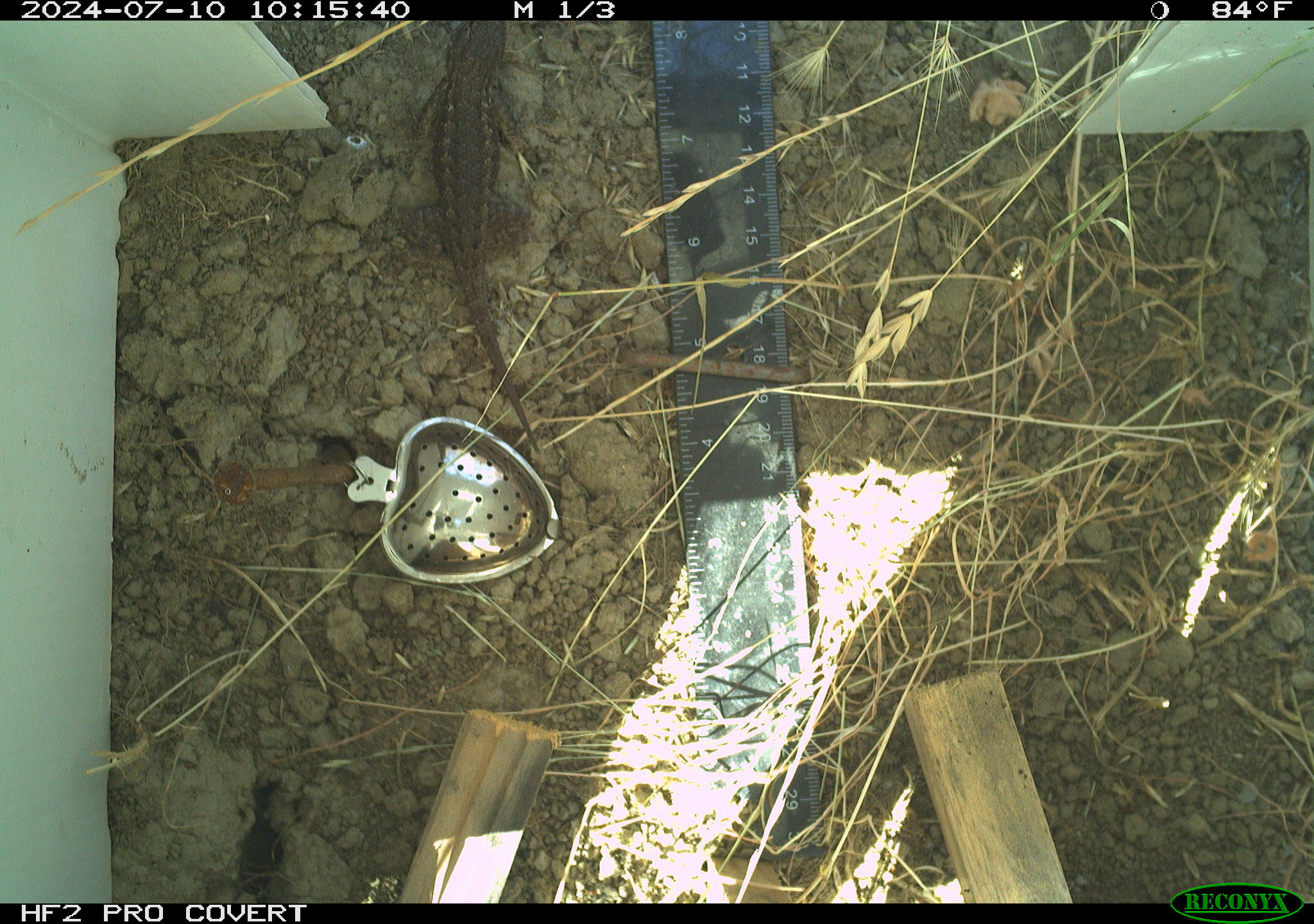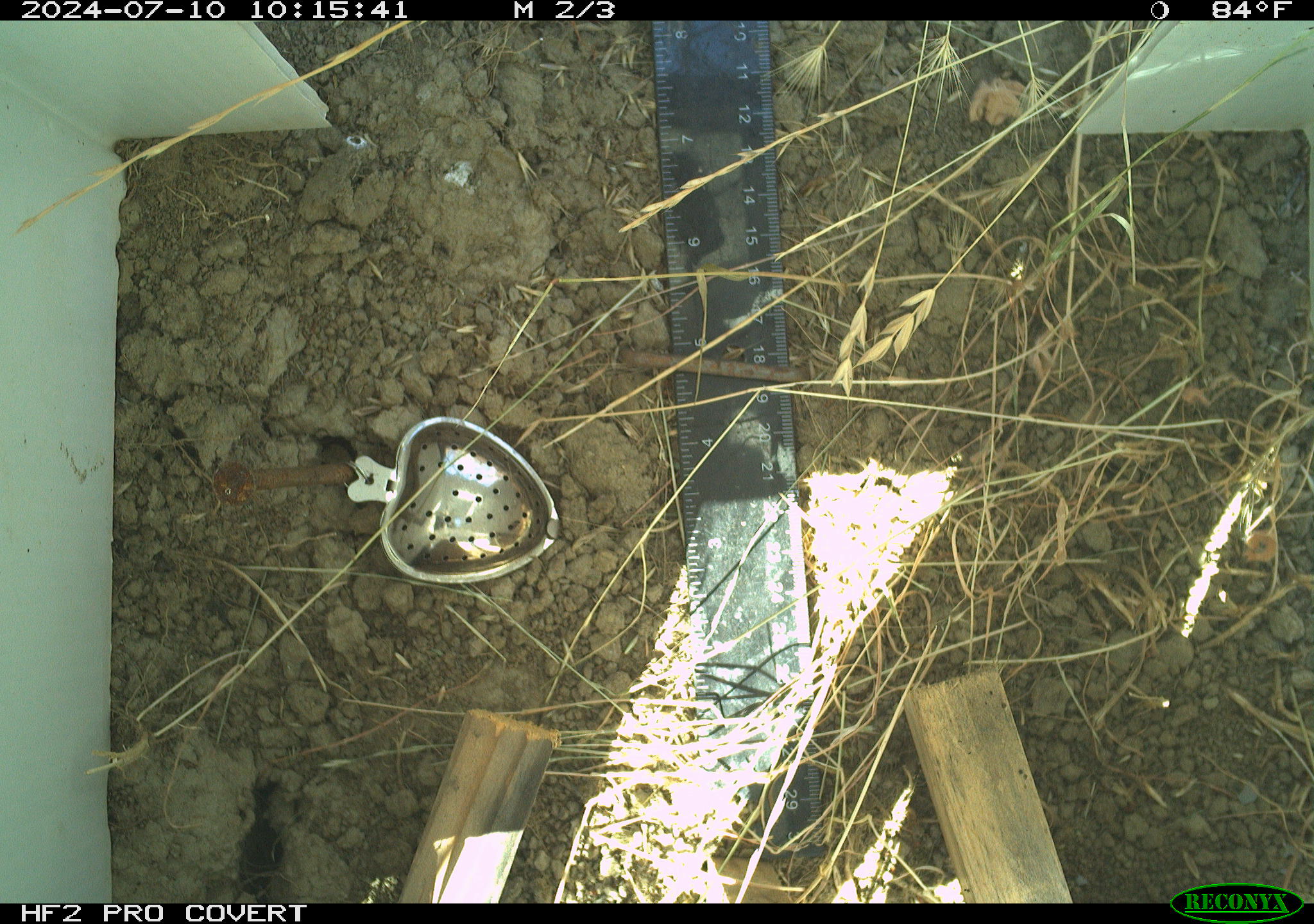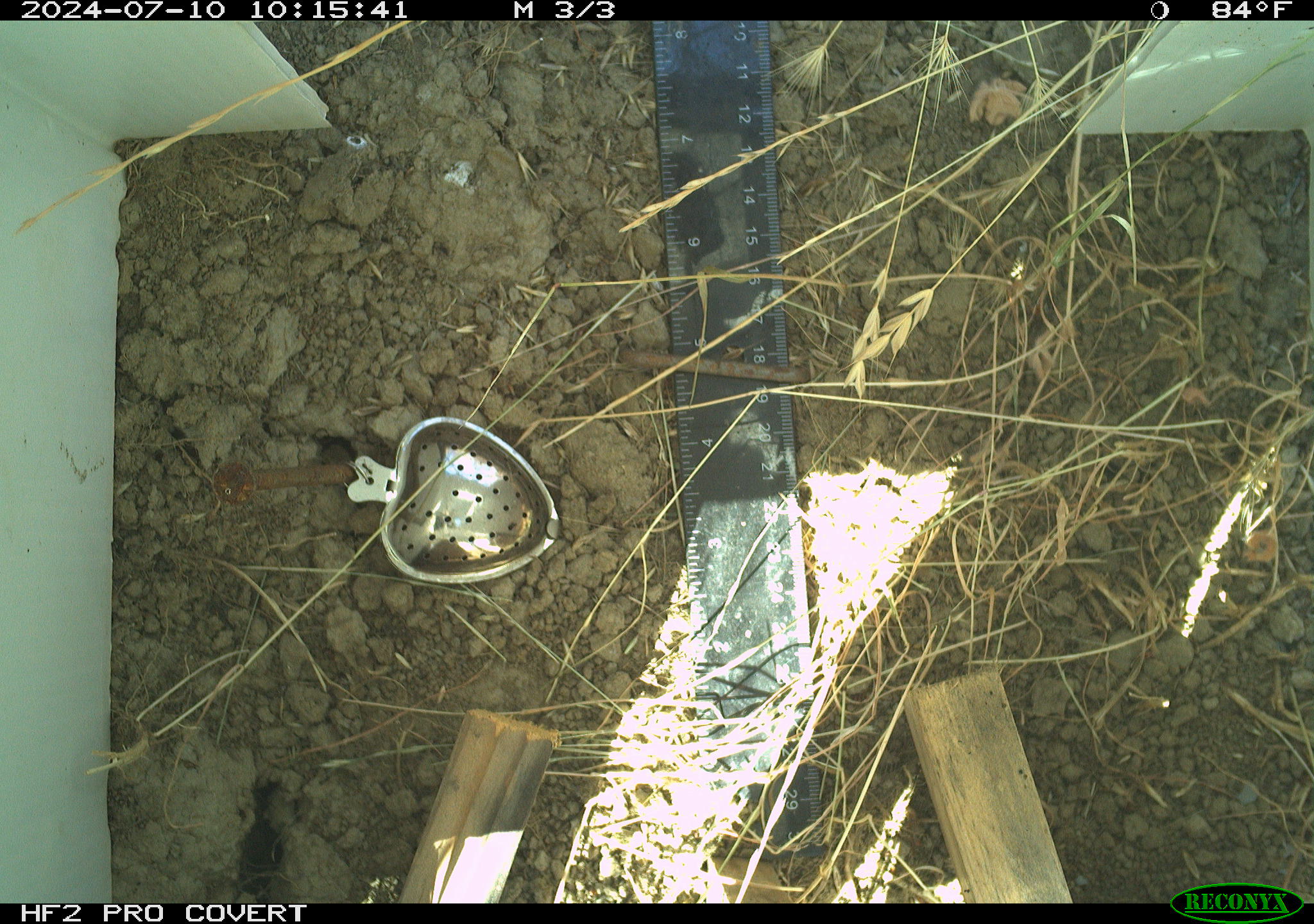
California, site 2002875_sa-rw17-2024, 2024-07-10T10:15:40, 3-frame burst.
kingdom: Animalia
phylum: Chordata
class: Reptilia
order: Squamata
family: Phrynosomatidae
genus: Sceloporus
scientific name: Sceloporus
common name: spiny lizards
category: sceloporus species